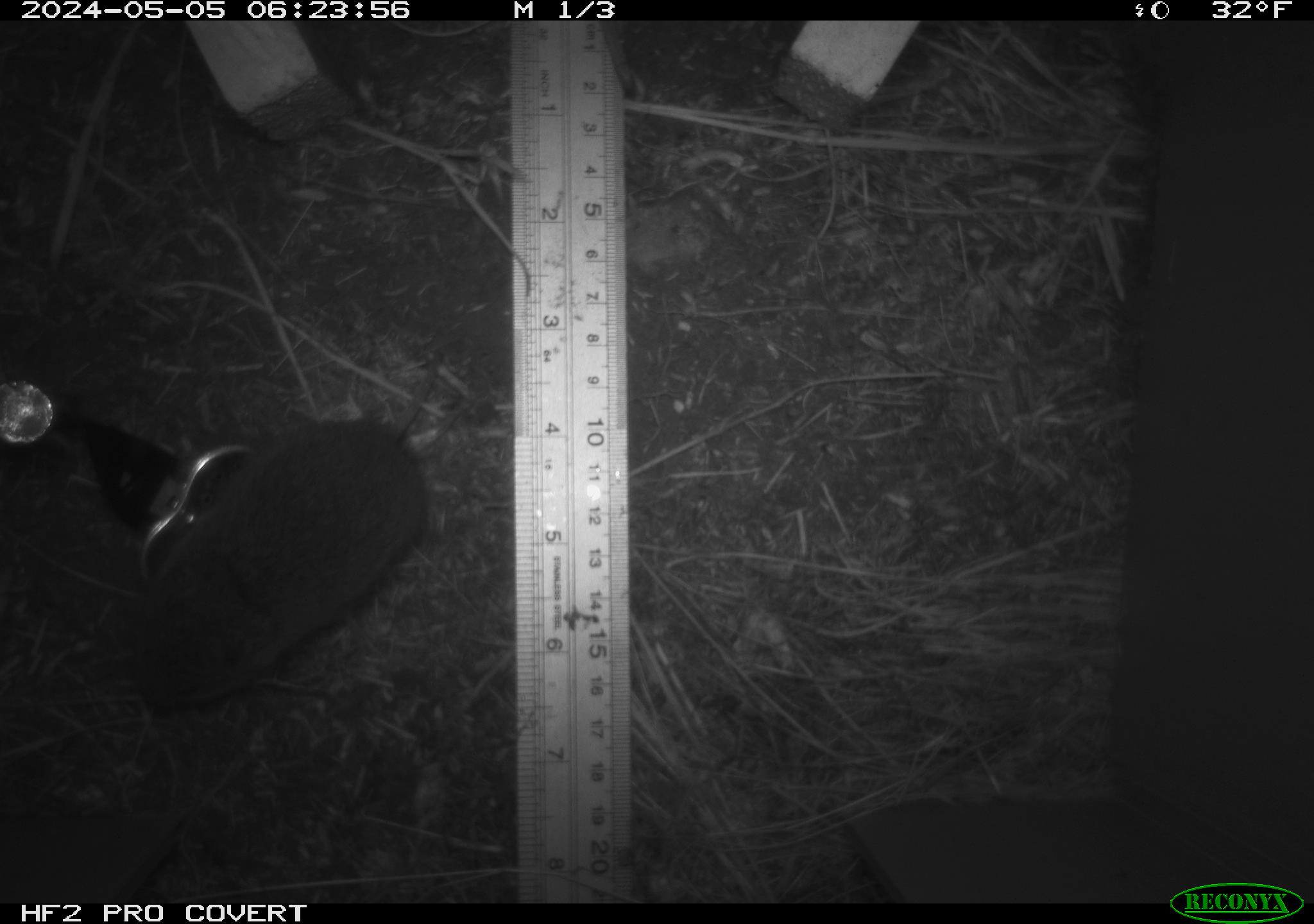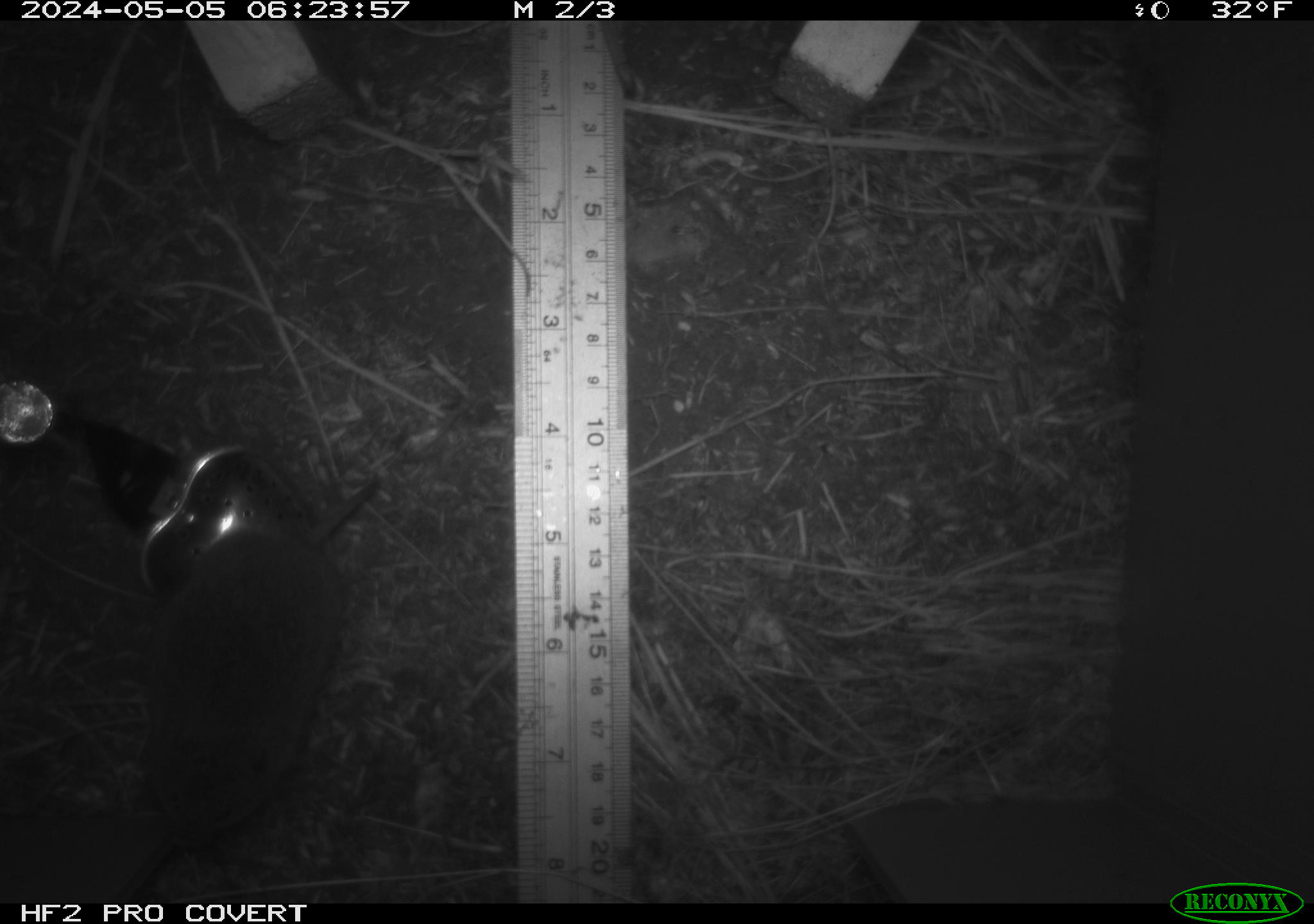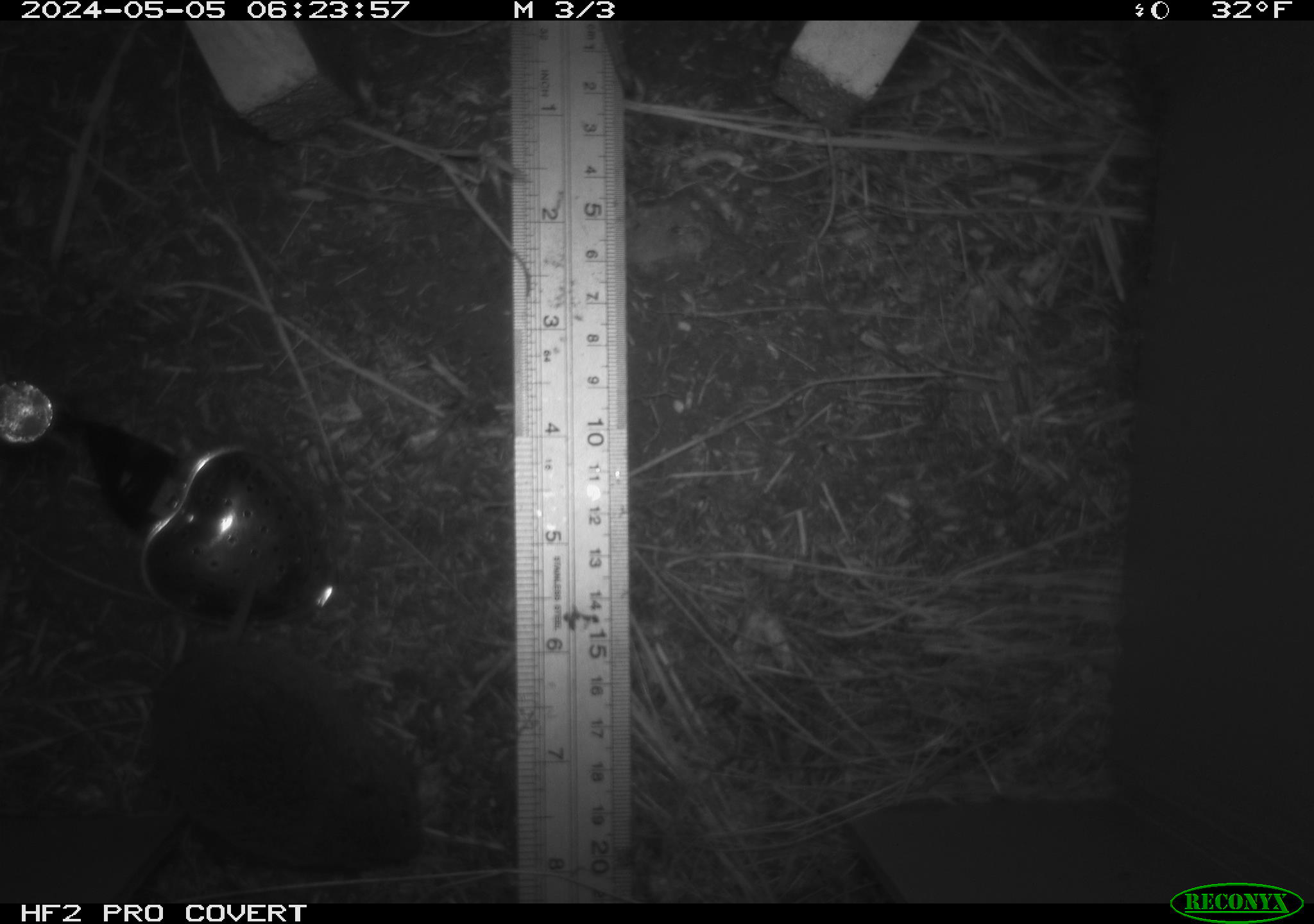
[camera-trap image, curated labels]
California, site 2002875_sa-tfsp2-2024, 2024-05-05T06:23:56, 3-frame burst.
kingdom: Animalia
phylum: Chordata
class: Mammalia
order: Rodentia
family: Cricetidae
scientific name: Arvicolinae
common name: voles, lemmings, and muskrats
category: arvicolinae subfamily